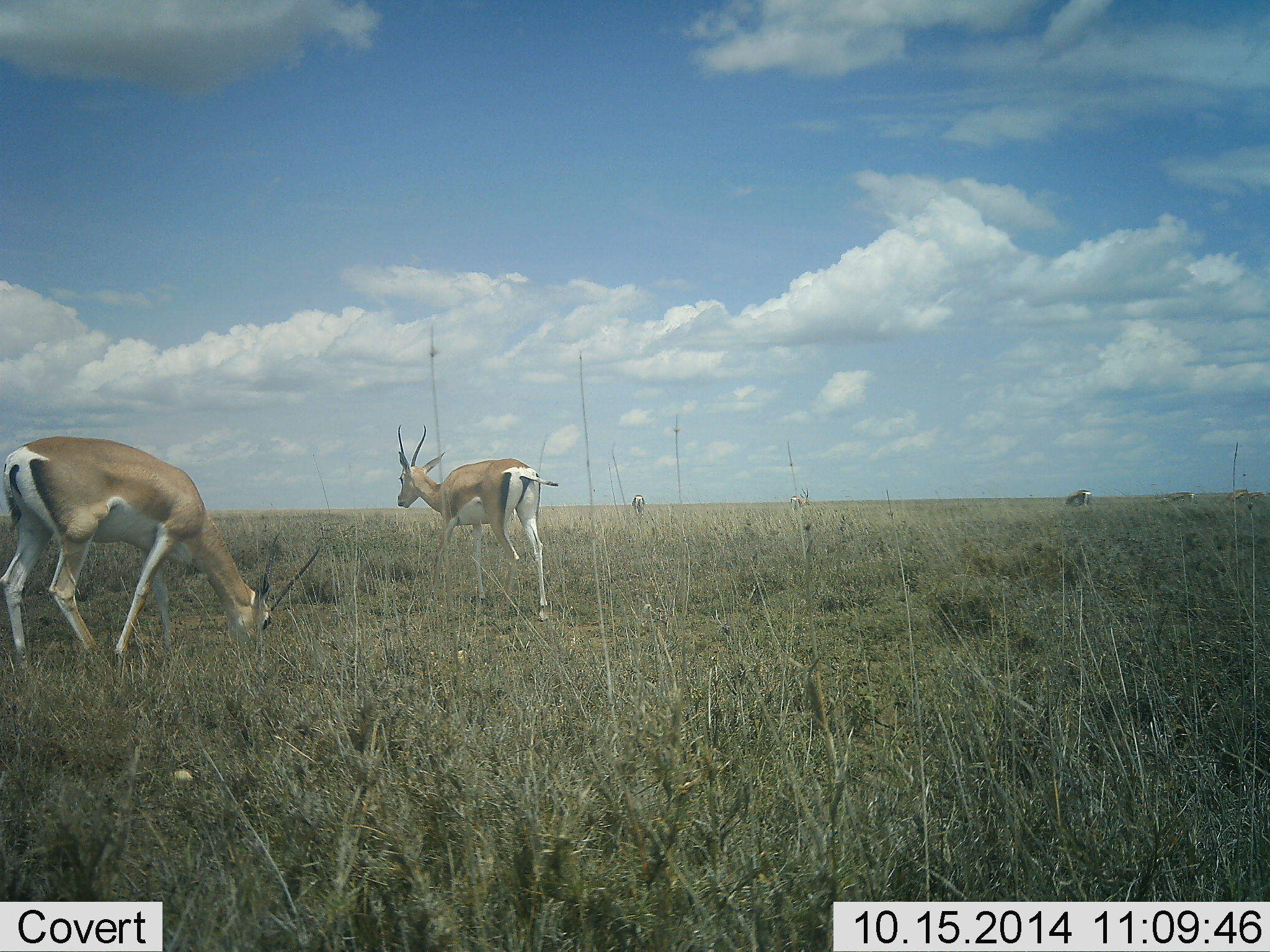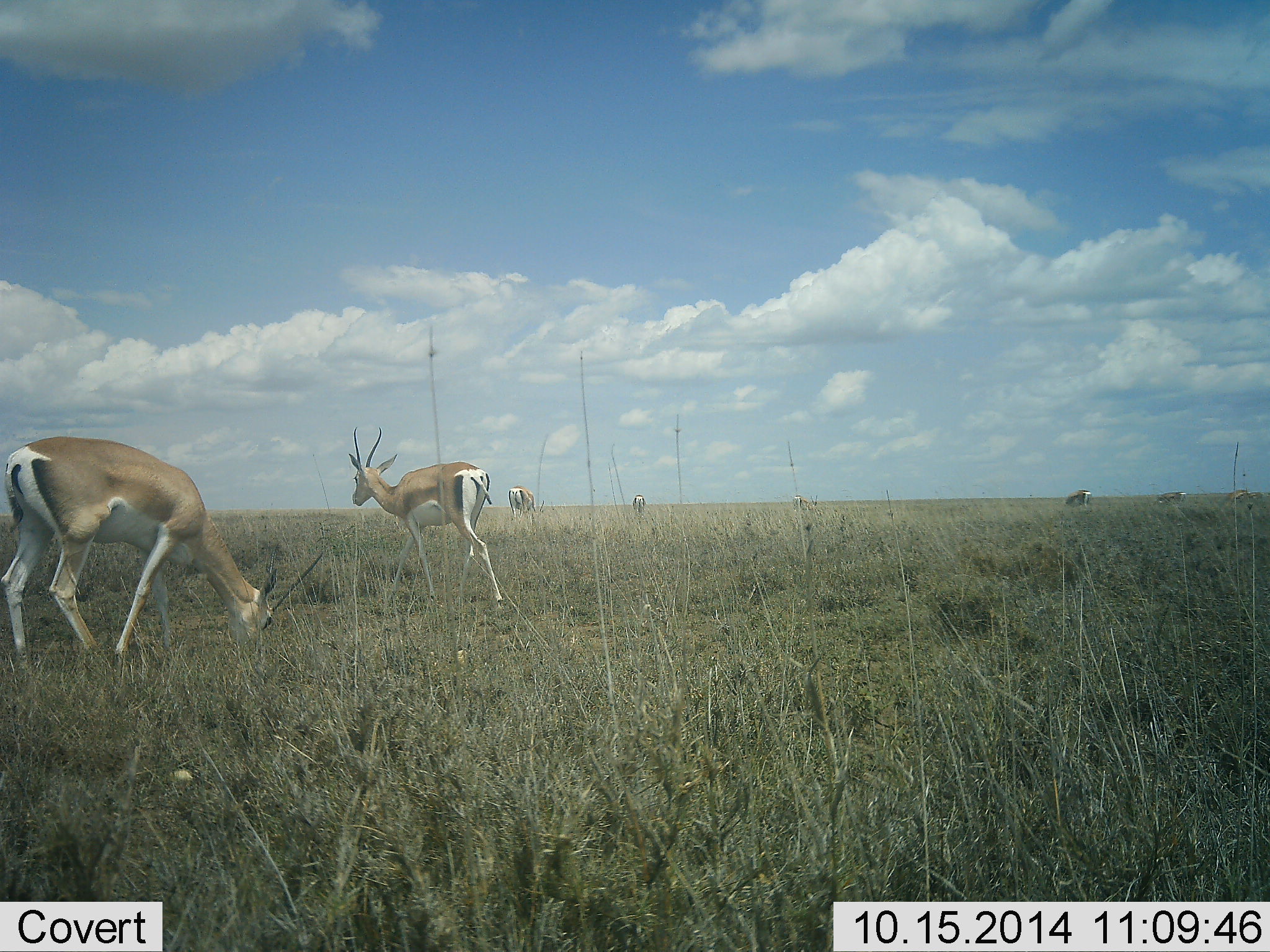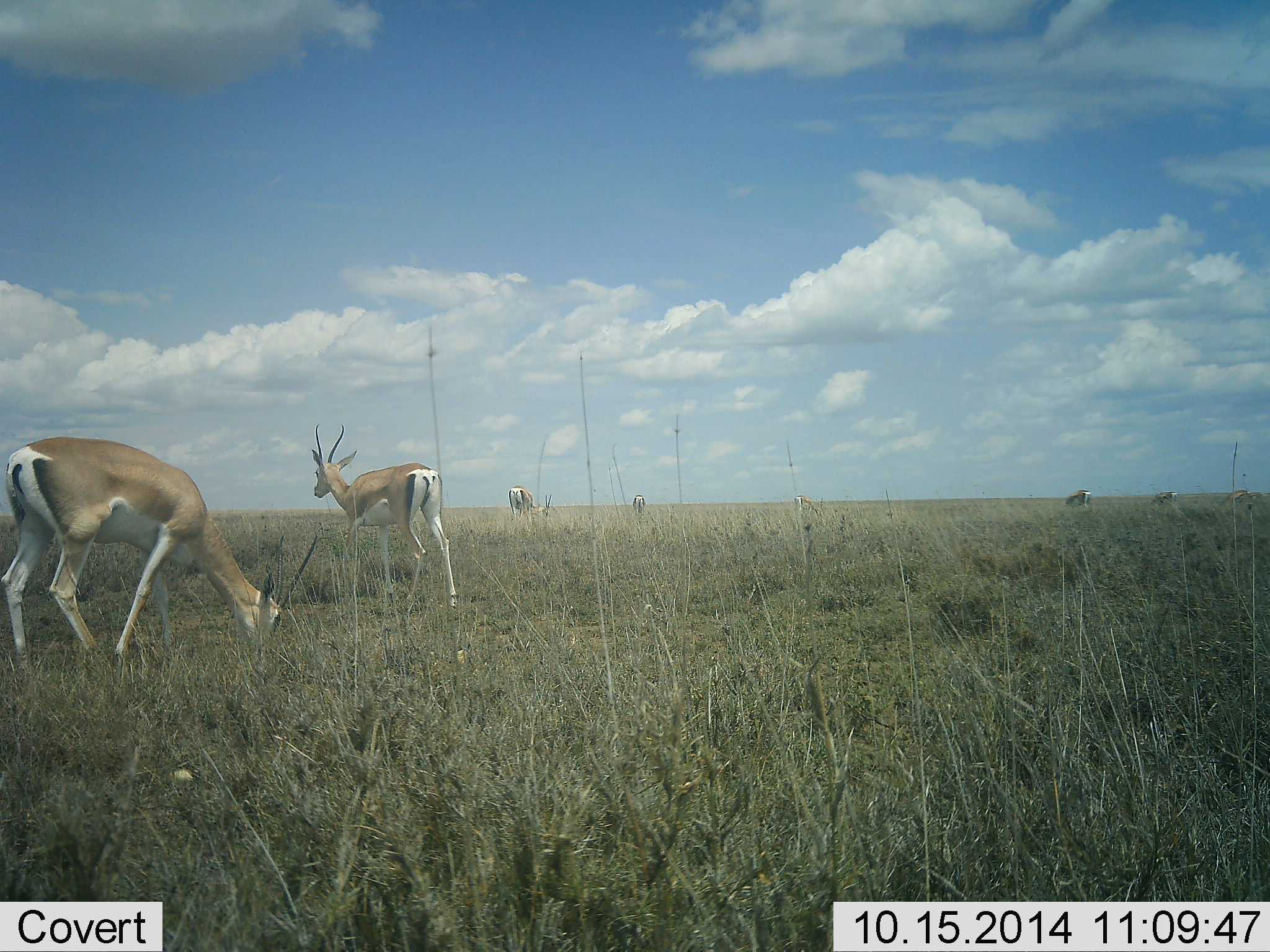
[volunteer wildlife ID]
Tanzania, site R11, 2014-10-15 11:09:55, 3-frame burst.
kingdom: Animalia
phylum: Chordata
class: Mammalia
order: Artiodactyla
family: Bovidae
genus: Nanger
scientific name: Nanger granti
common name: grant's gazelle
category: gazellegrants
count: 6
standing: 50%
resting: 0%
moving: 50%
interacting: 0%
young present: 0%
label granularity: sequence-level